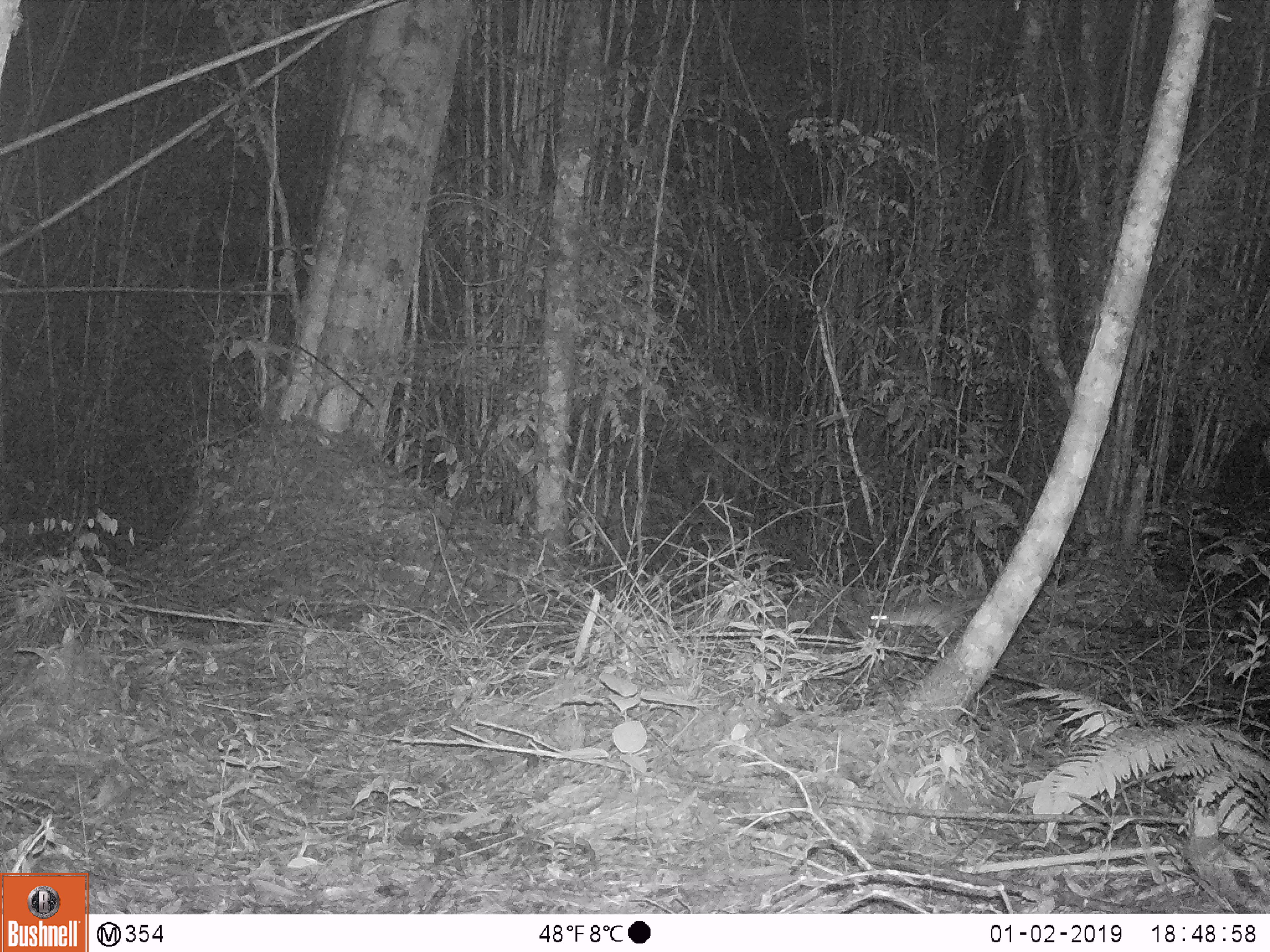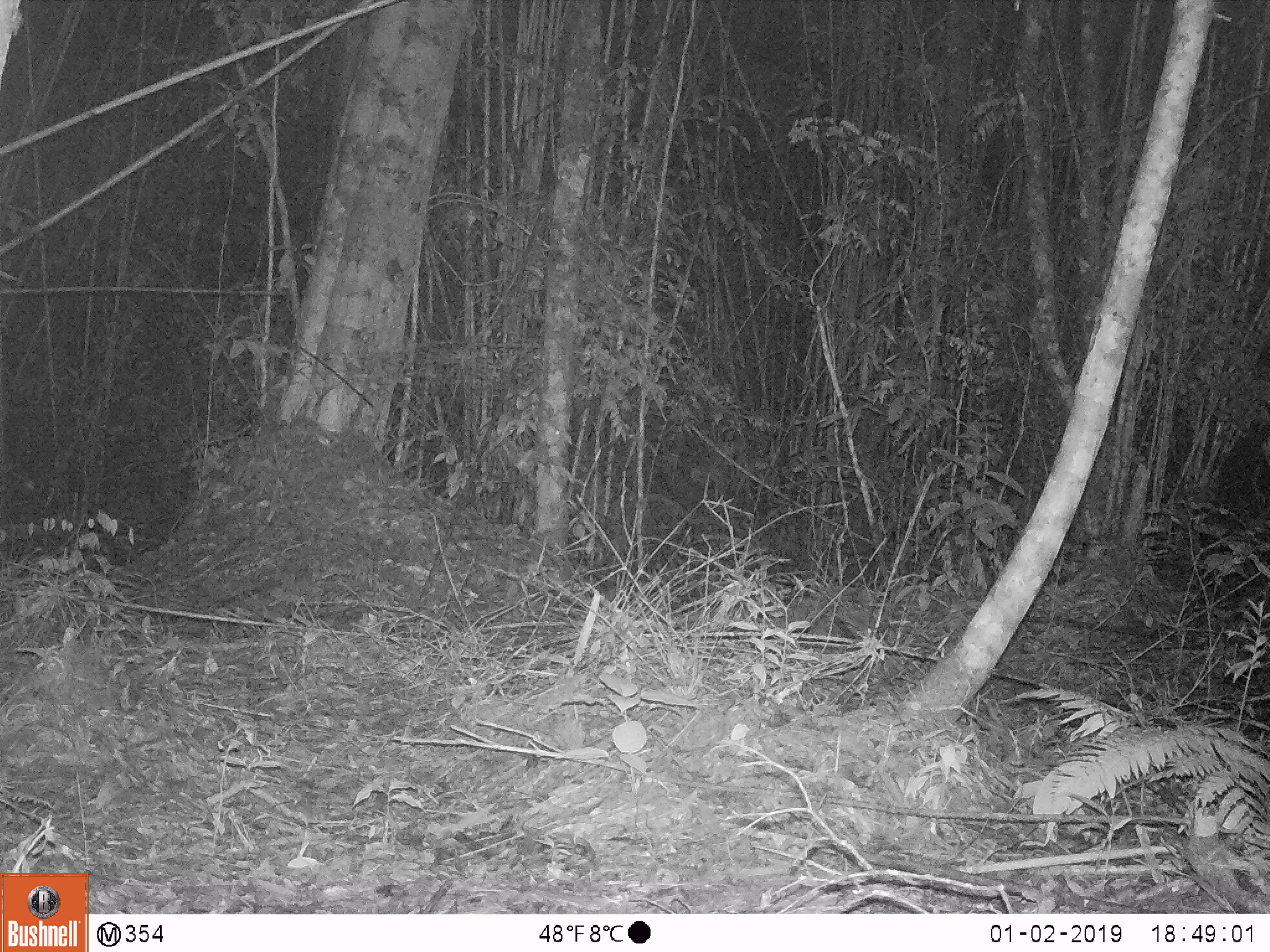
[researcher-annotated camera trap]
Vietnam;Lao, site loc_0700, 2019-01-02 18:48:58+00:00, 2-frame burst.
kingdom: Animalia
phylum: Chordata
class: Mammalia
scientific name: Mammalia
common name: mammal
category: unidentified small mammal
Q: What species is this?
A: Unidentified small mammal (mammal) (Mammalia).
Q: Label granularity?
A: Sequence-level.